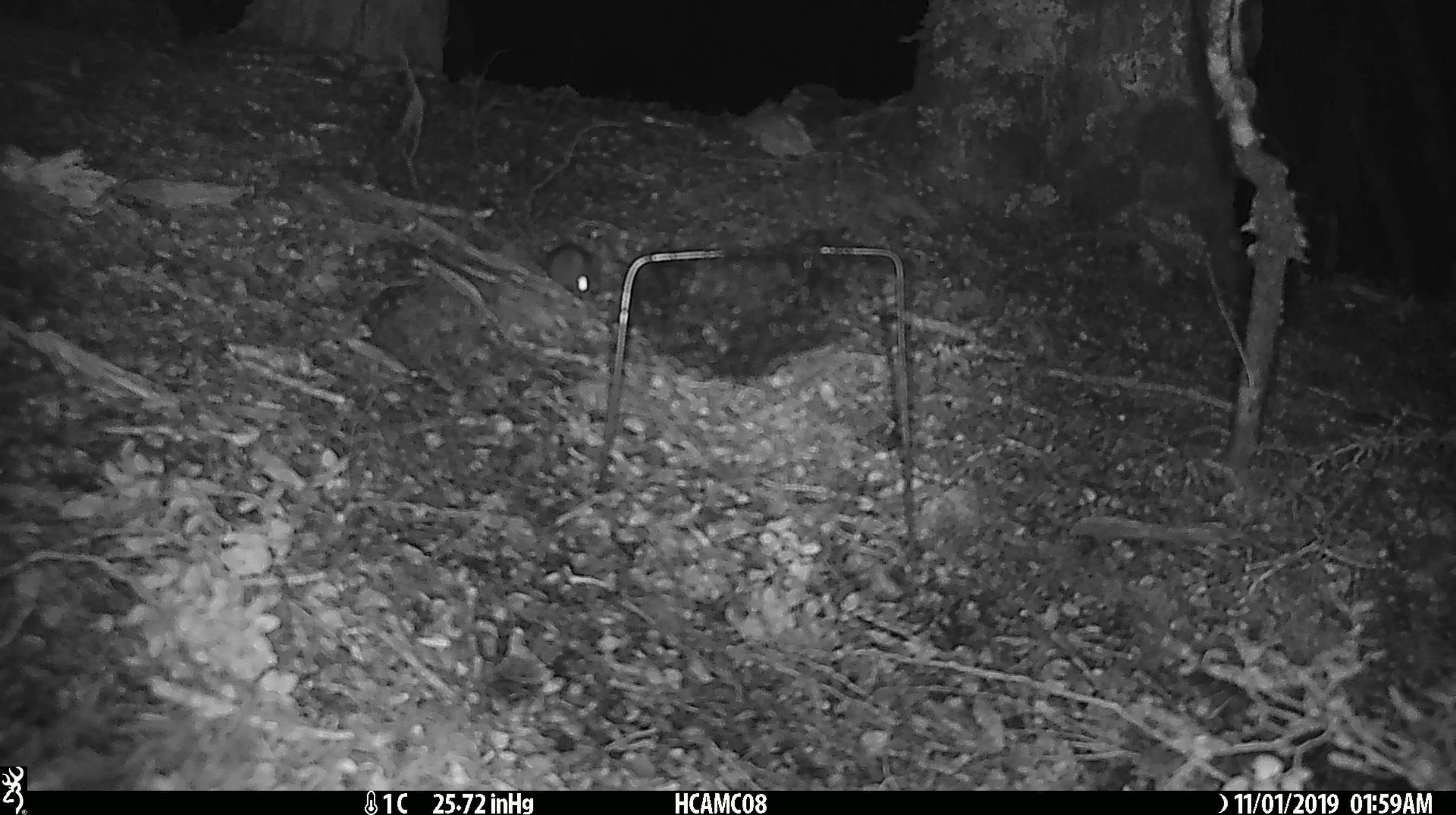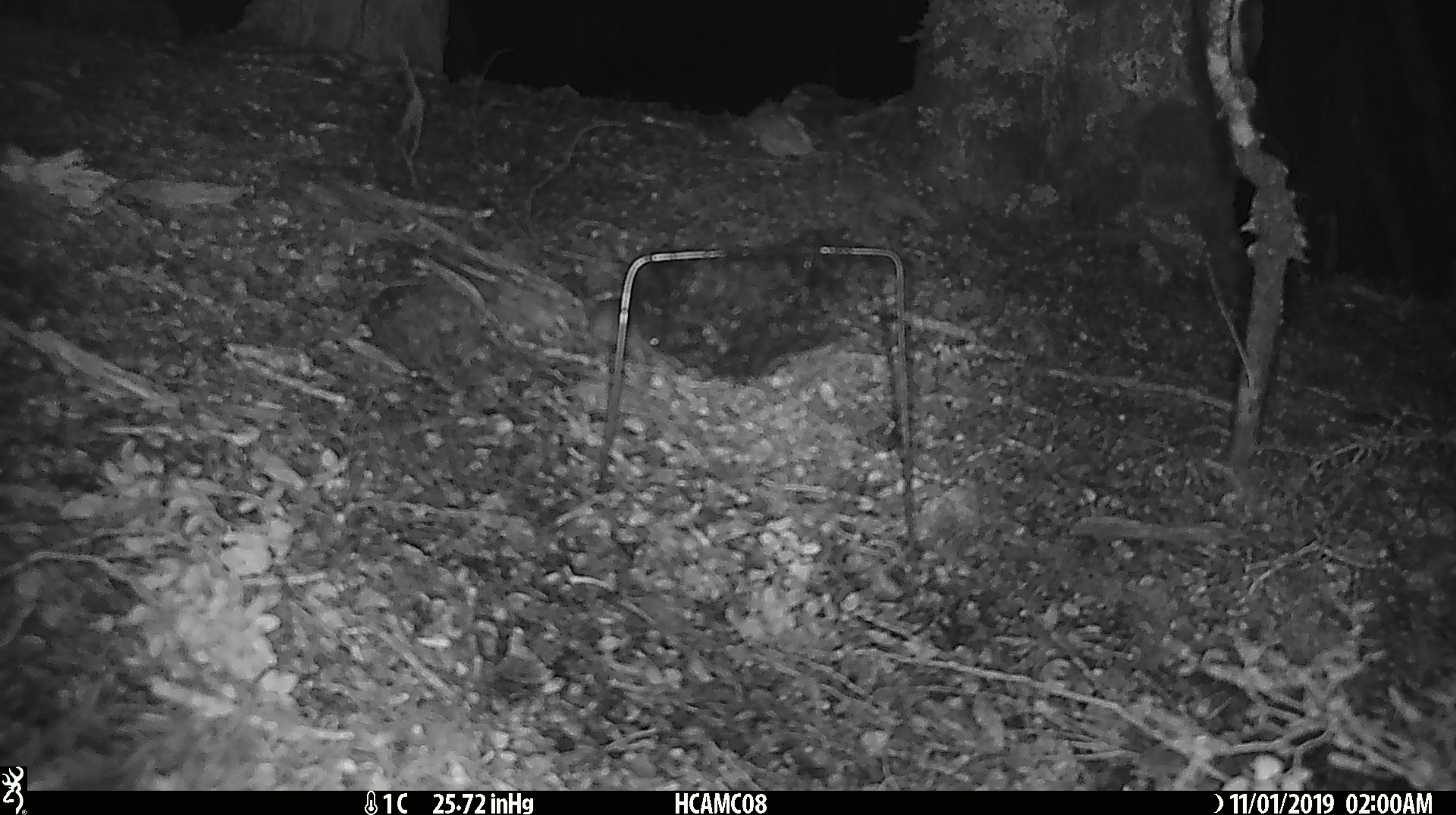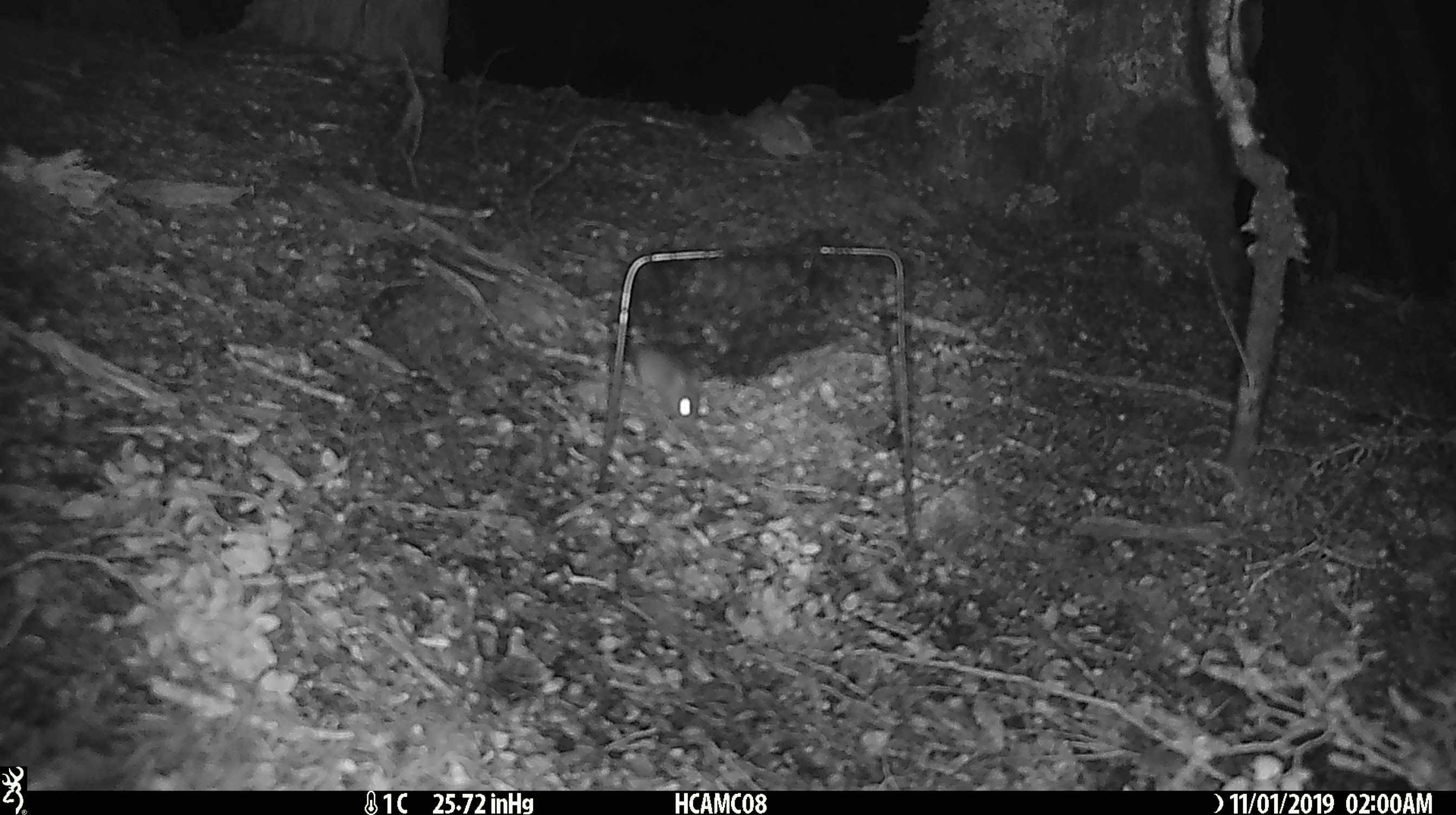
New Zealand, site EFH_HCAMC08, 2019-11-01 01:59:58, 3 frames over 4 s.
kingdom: Animalia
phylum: Chordata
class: Mammalia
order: Rodentia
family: Muridae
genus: Mus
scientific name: Mus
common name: mouse